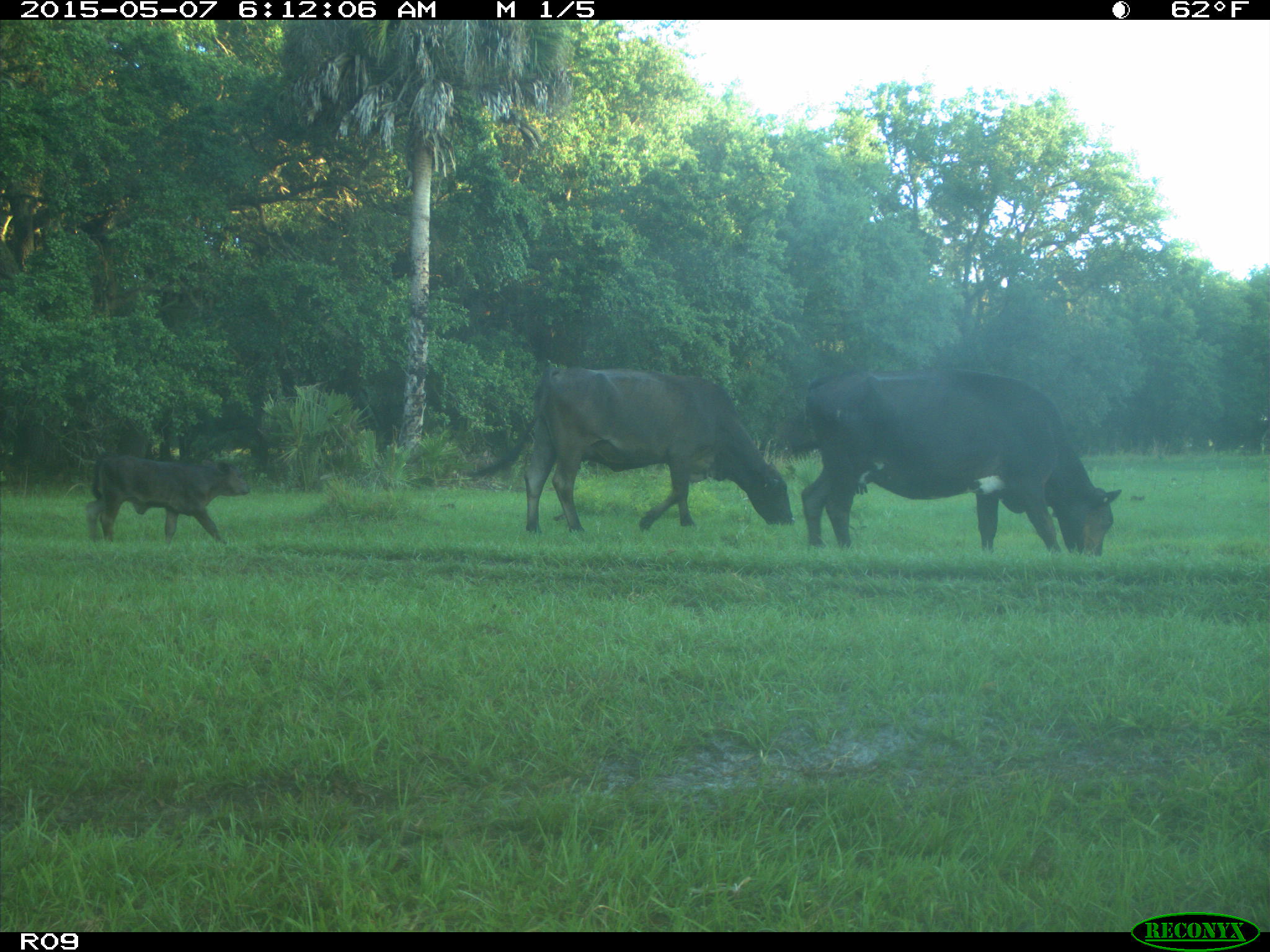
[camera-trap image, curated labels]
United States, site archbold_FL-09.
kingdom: Animalia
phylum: Chordata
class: Mammalia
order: Artiodactyla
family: Bovidae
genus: Bos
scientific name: Bos taurus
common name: domestic cow